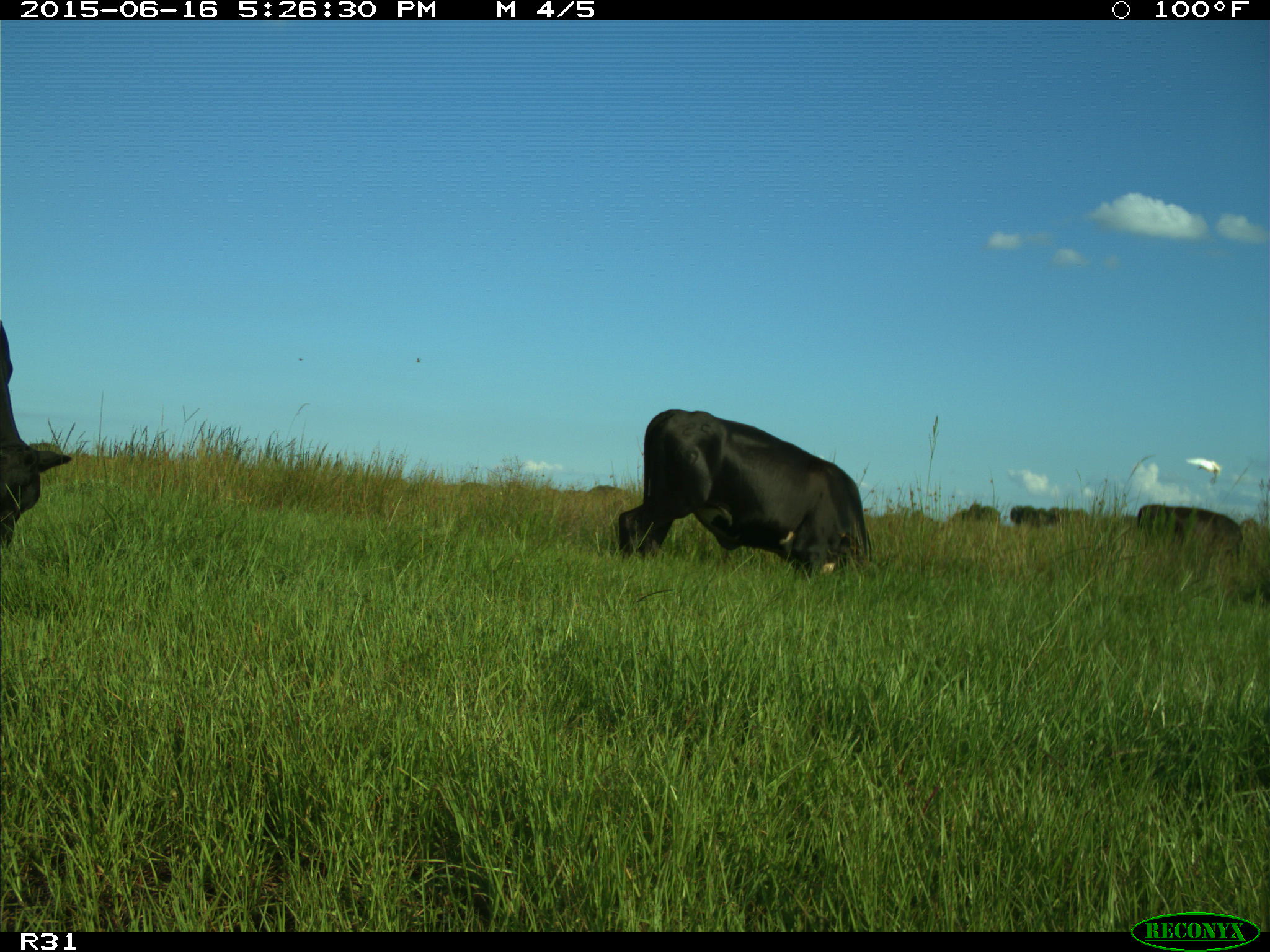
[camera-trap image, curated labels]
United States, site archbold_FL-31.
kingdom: Animalia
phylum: Chordata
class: Mammalia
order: Artiodactyla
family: Bovidae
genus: Bos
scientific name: Bos taurus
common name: domestic cow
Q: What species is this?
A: Bos taurus (domestic cow).